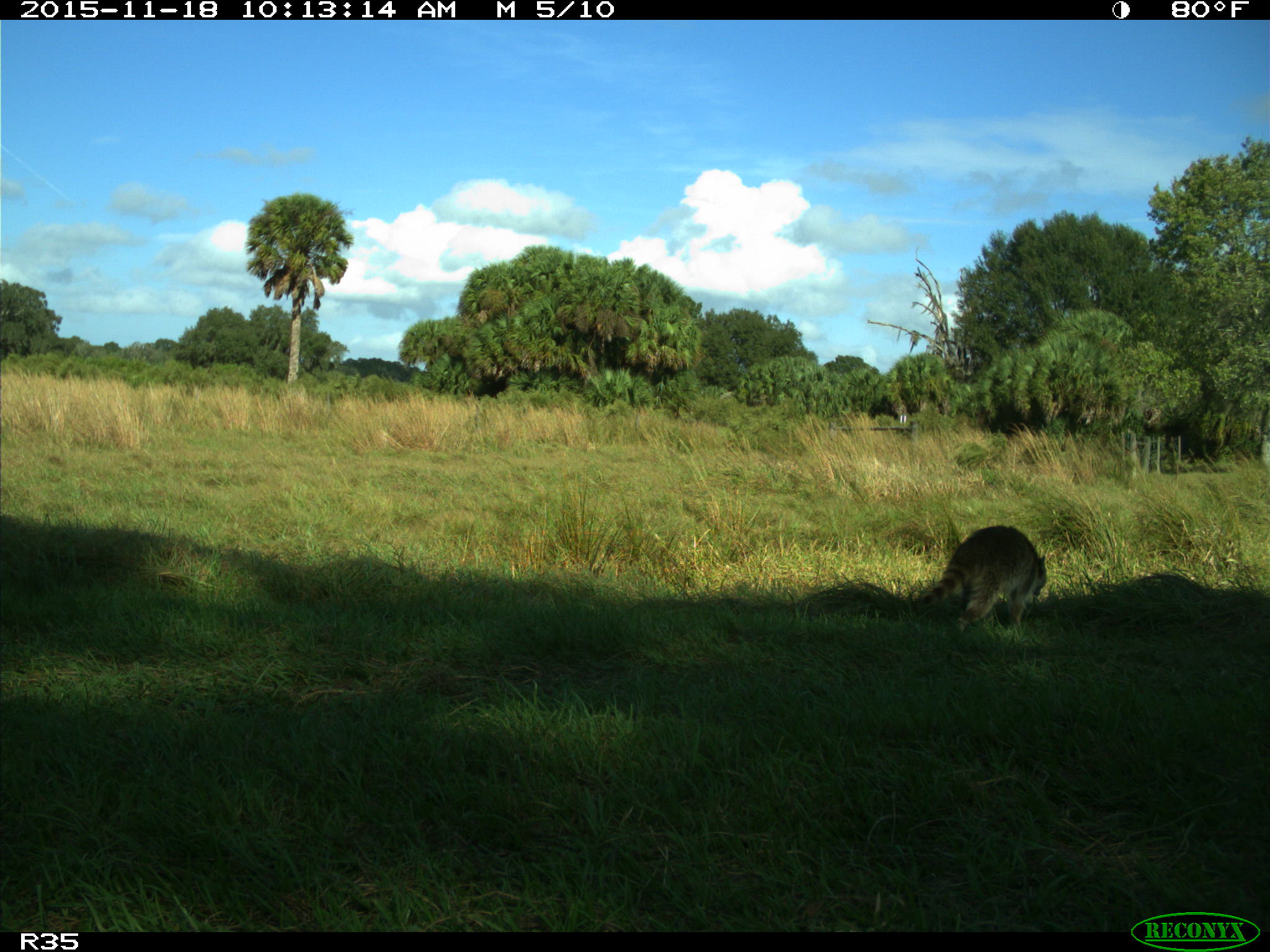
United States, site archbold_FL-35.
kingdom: Animalia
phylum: Chordata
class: Mammalia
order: Carnivora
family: Procyonidae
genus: Procyon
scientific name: Procyon lotor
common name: common raccoon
Procyon lotor (common raccoon).